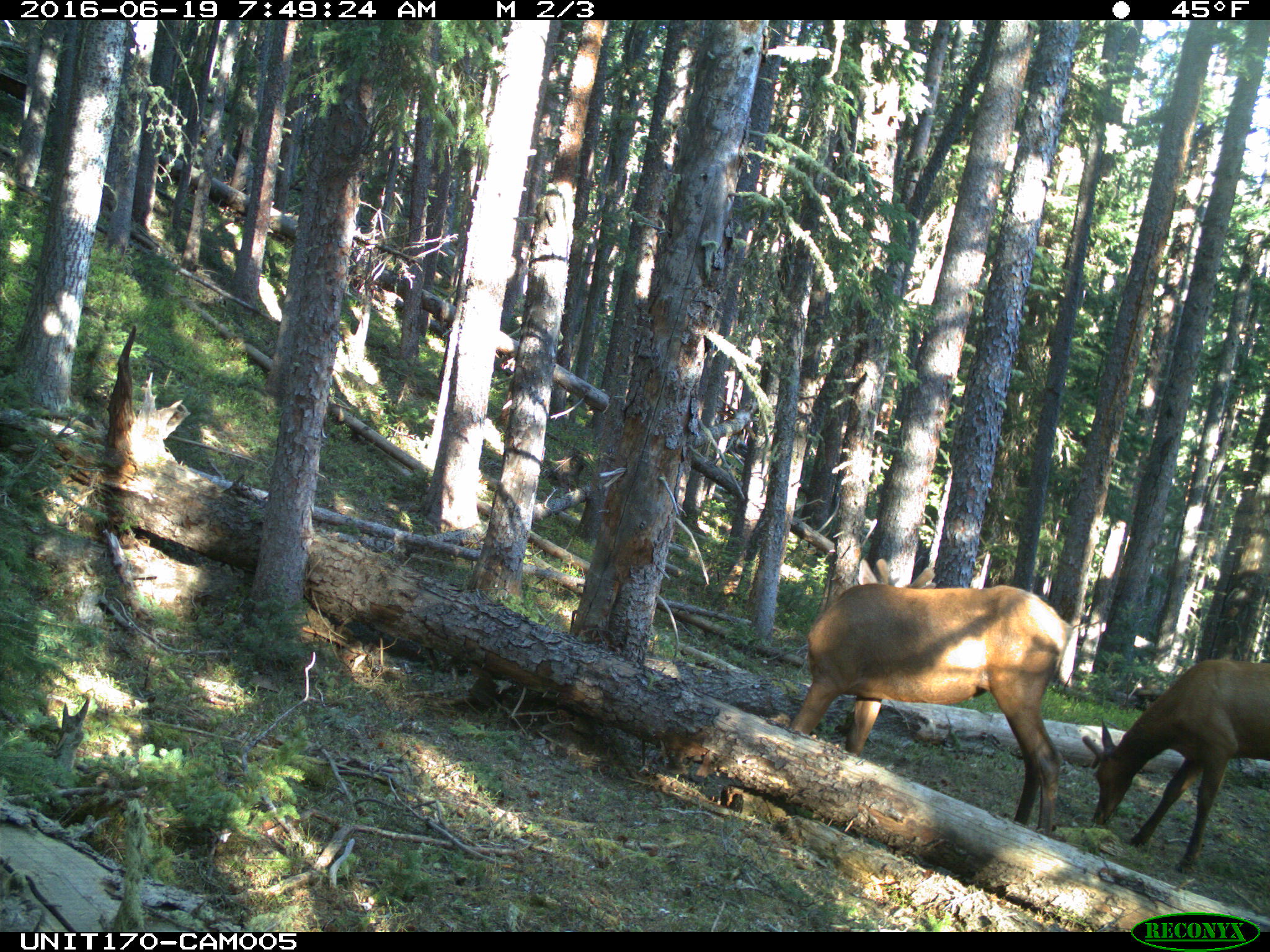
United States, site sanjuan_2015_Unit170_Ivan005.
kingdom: Animalia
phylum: Chordata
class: Mammalia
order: Artiodactyla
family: Cervidae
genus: Cervus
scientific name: Cervus elaphus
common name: red deer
Cervus elaphus (red deer).